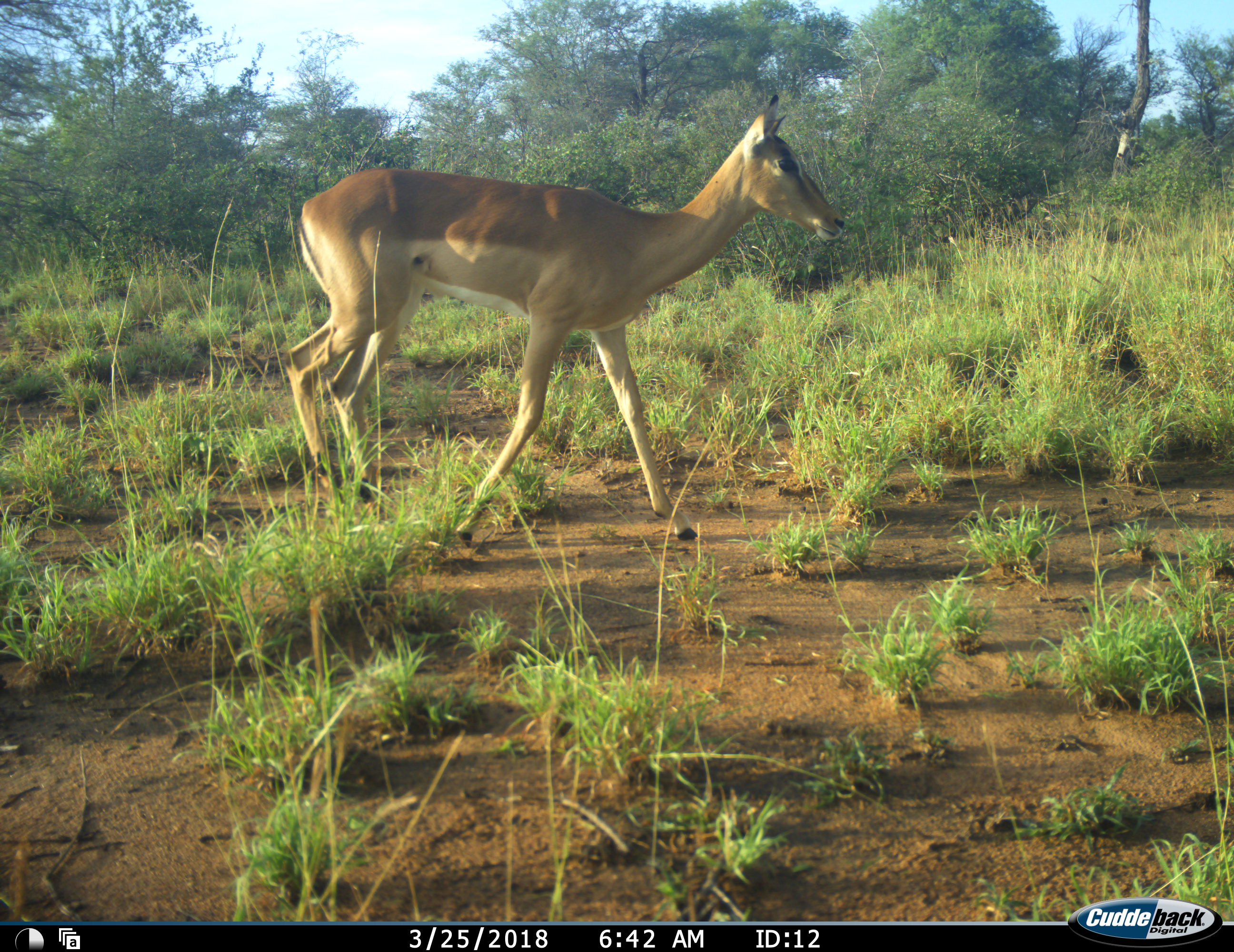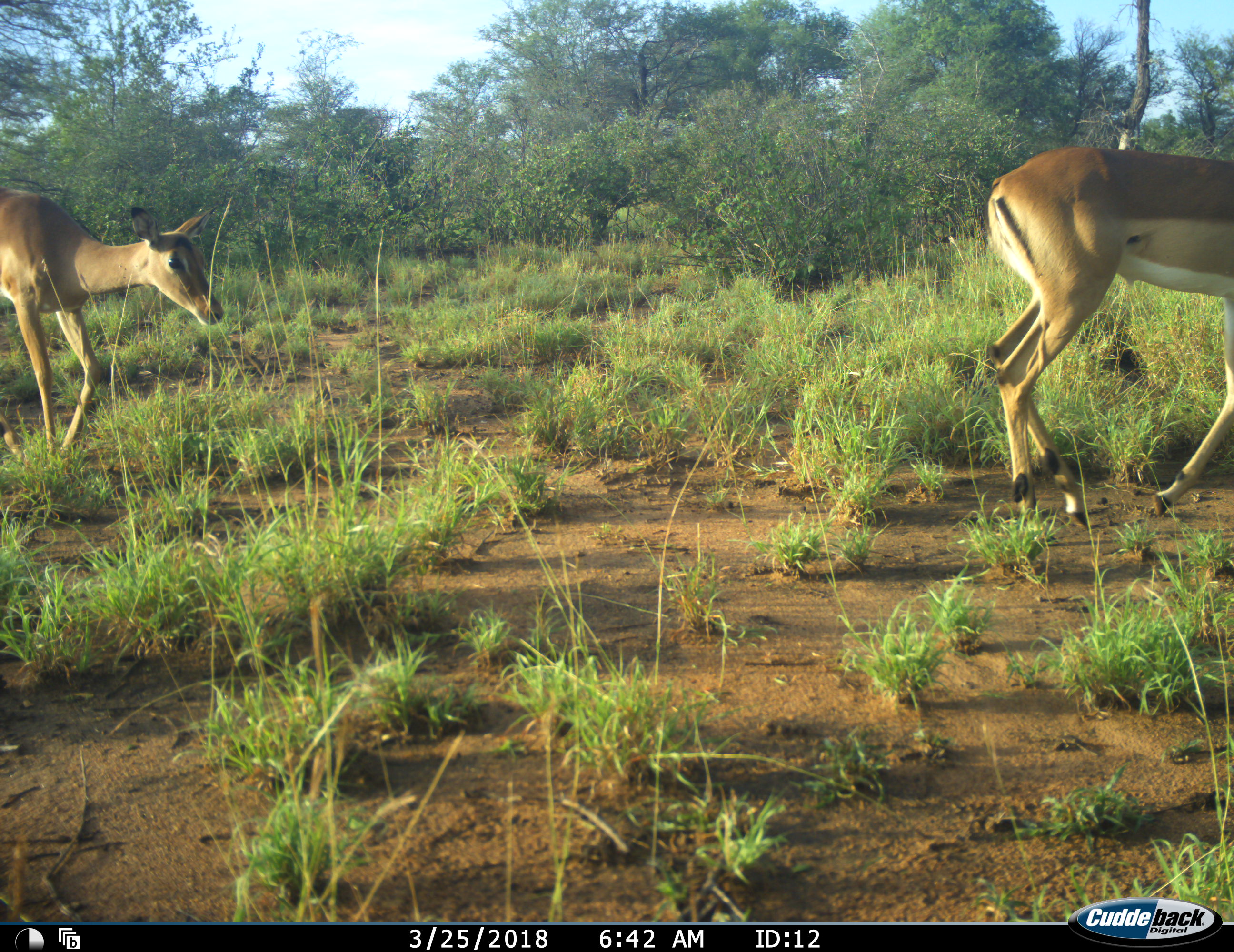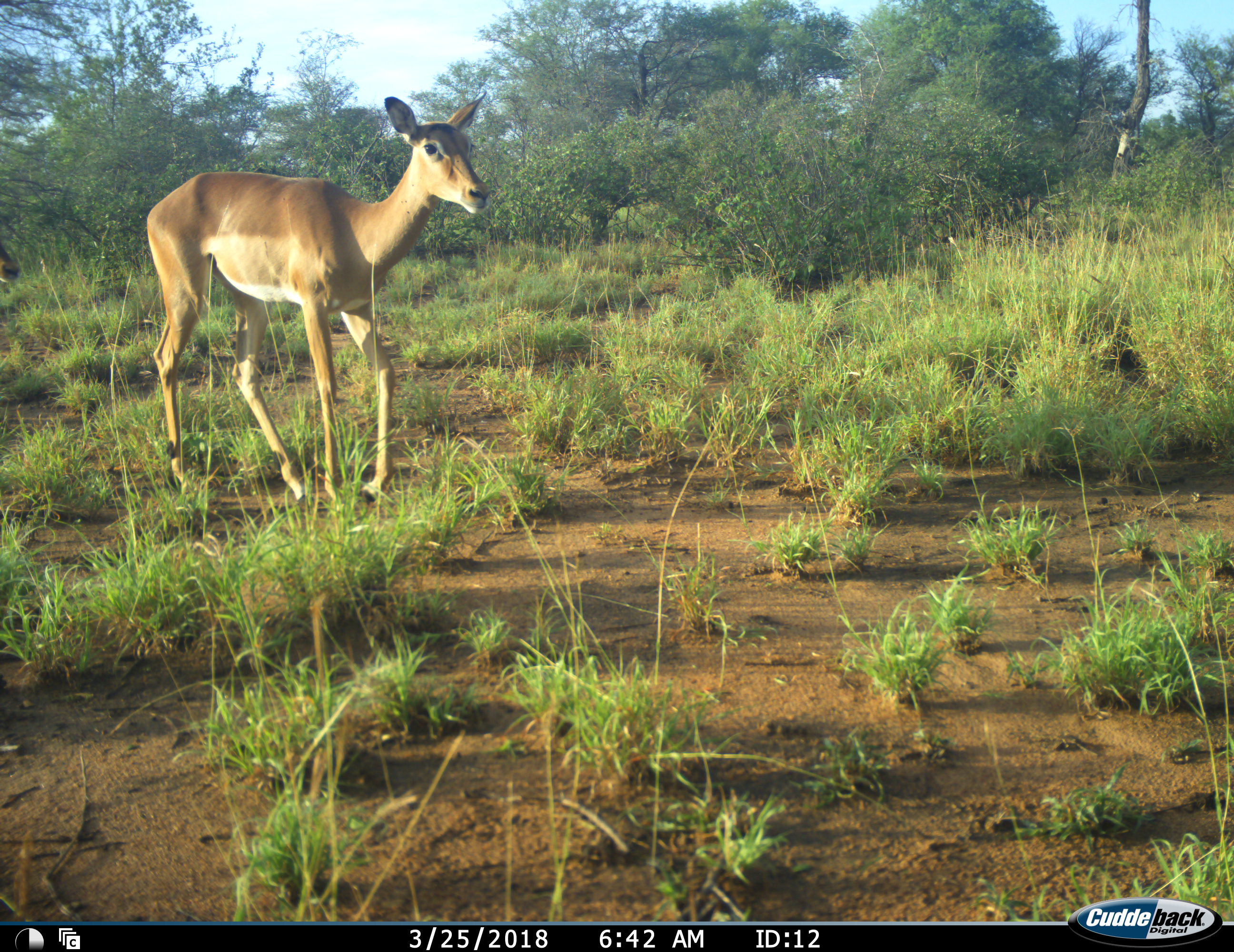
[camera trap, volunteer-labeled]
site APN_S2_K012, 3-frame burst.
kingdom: Animalia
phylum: Chordata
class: Mammalia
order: Artiodactyla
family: Bovidae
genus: Aepyceros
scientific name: Aepyceros melampus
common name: impala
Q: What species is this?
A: Impala (Aepyceros melampus).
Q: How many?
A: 2.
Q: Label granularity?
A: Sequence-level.